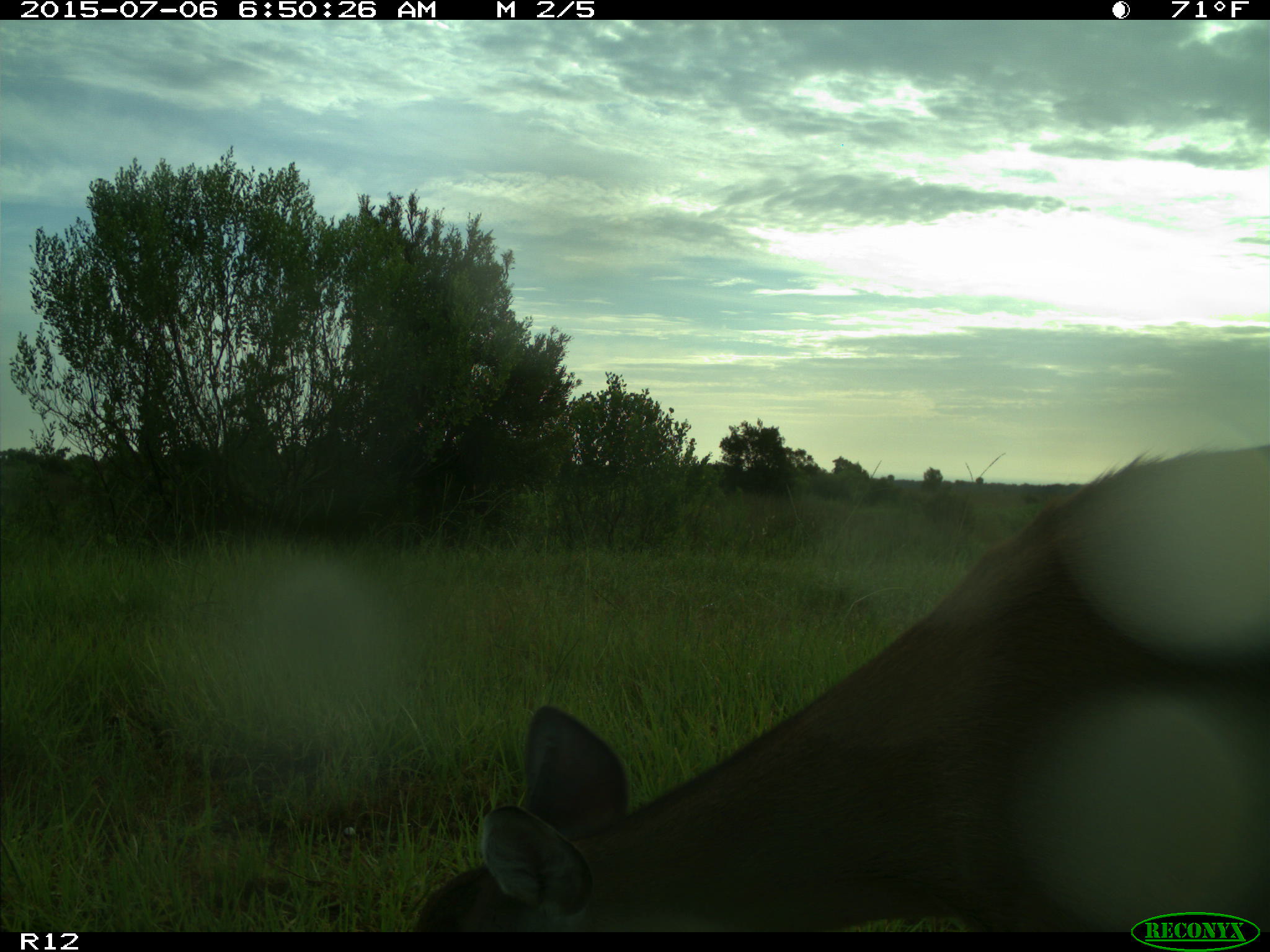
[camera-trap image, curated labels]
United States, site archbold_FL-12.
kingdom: Animalia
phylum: Chordata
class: Mammalia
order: Artiodactyla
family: Cervidae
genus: Odocoileus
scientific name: Odocoileus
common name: deer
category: unidentified deer